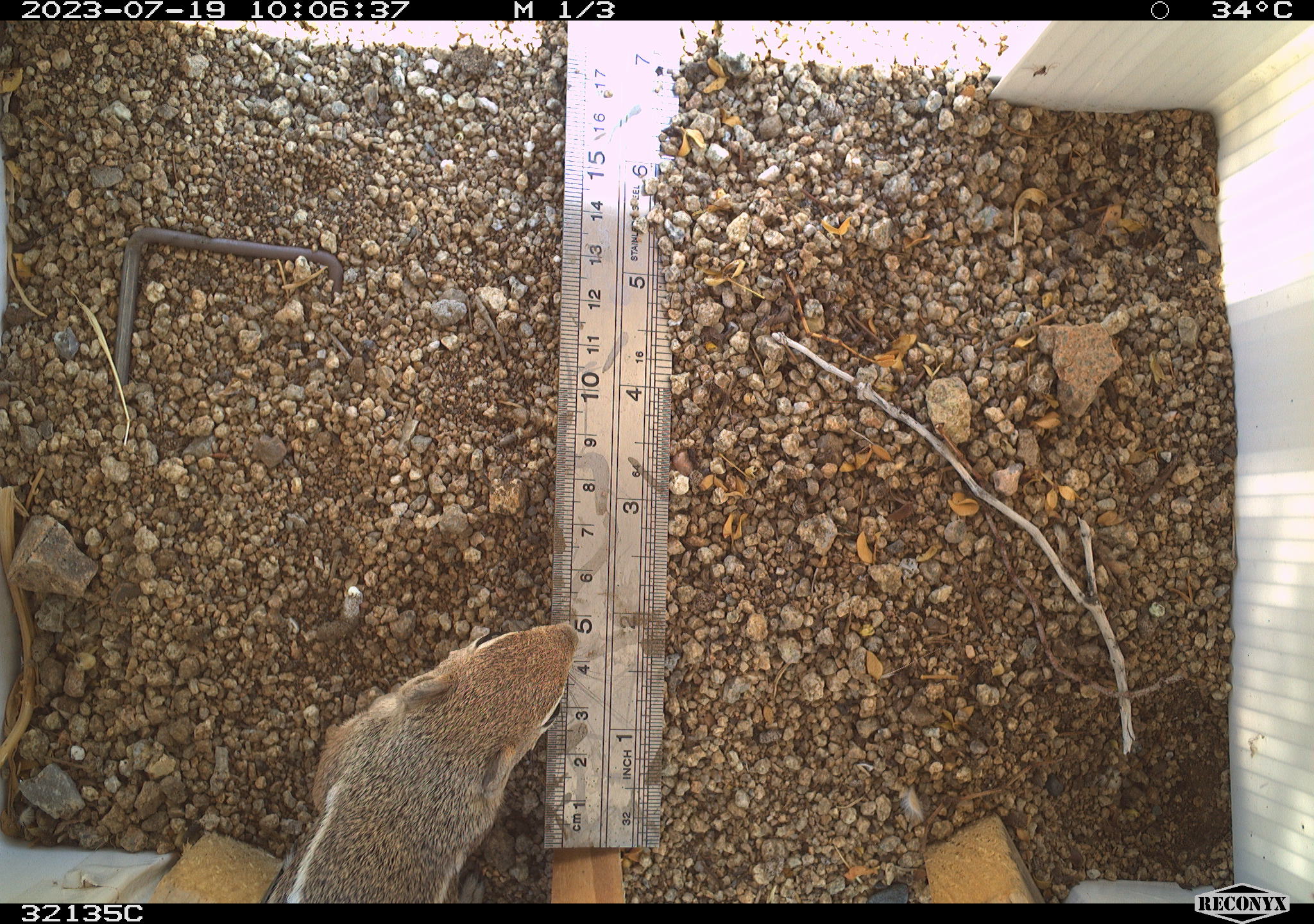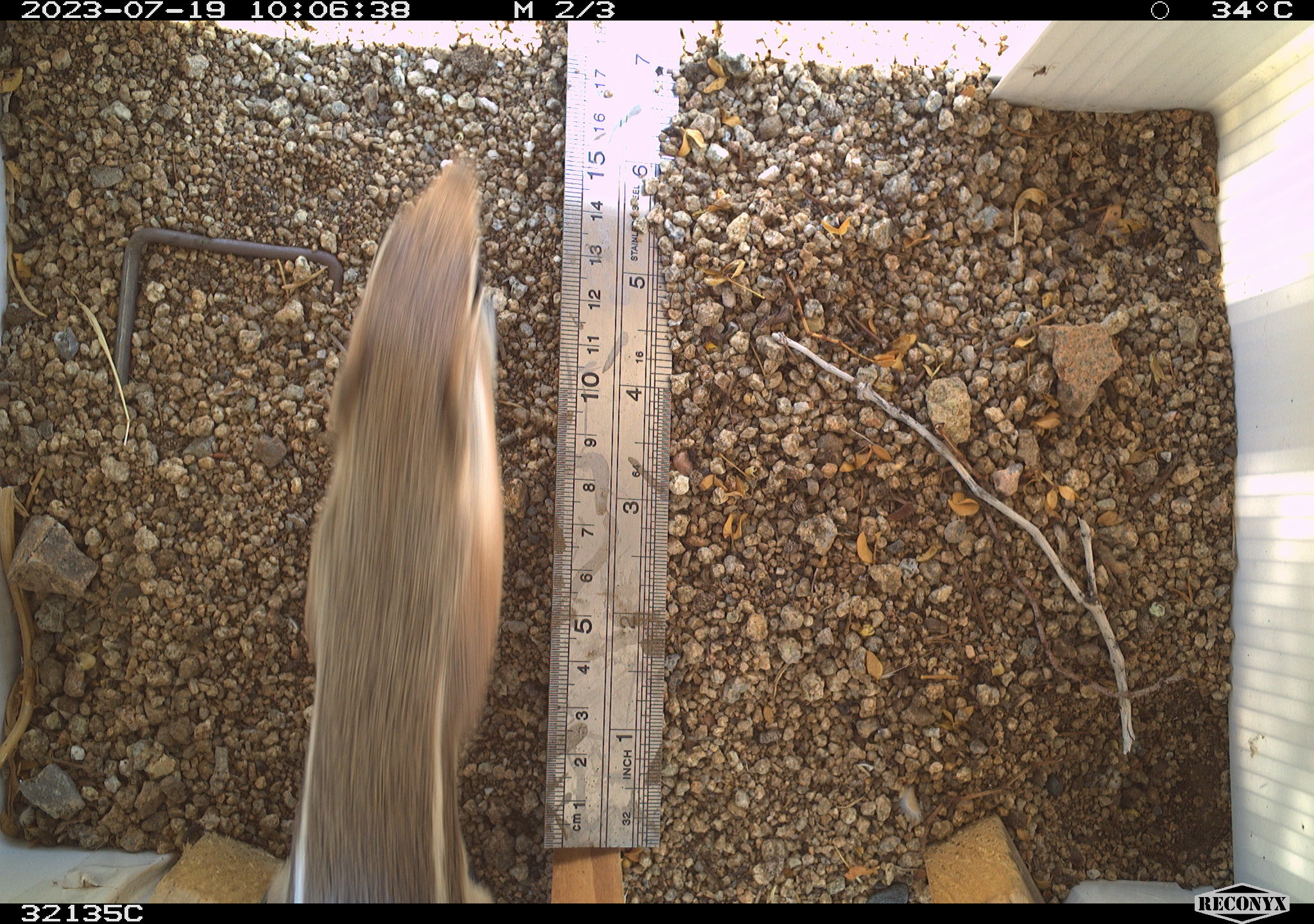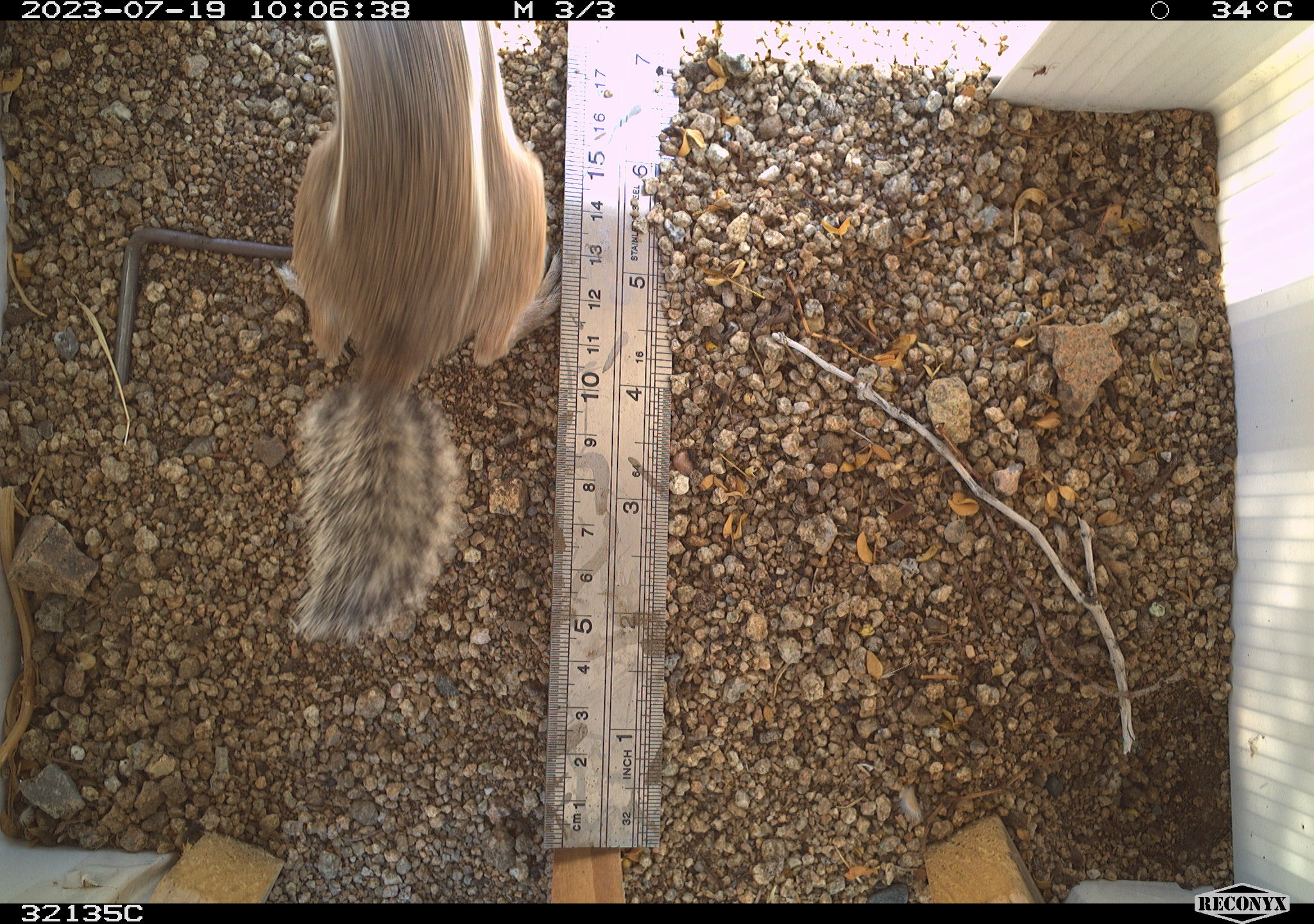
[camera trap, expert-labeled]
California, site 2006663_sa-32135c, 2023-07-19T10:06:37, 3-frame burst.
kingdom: Animalia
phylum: Chordata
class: Mammalia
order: Rodentia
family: Sciuridae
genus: Ammospermophilus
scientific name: Ammospermophilus leucurus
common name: white-tailed antelope squirrel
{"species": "white-tailed antelope squirrel (Ammospermophilus leucurus)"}